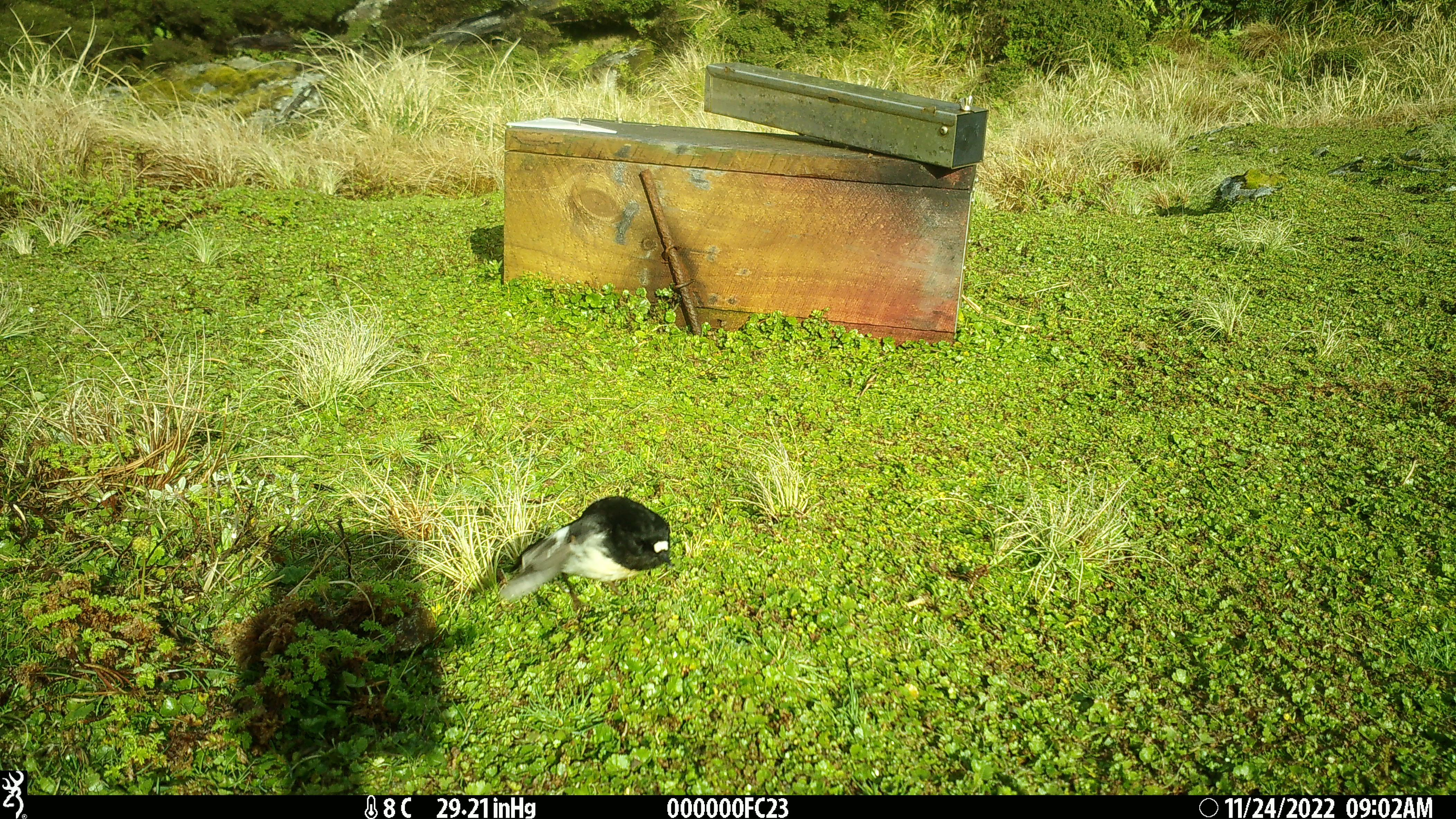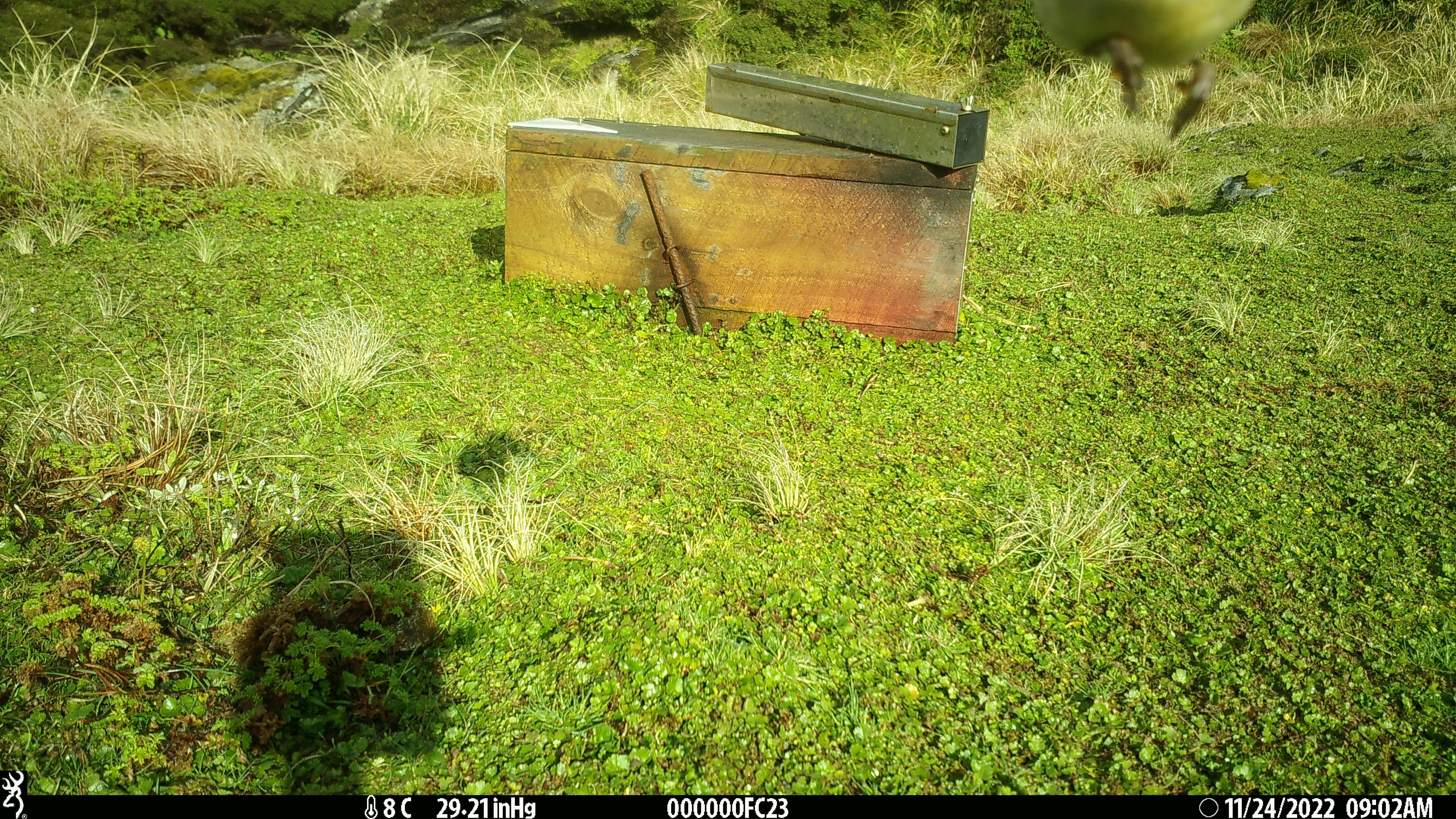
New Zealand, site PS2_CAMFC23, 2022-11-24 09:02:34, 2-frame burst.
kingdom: Animalia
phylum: Chordata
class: Aves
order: Passeriformes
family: Petroicidae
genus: Petroica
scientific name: Petroica macrocephala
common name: tomtit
Tomtit (Petroica macrocephala).